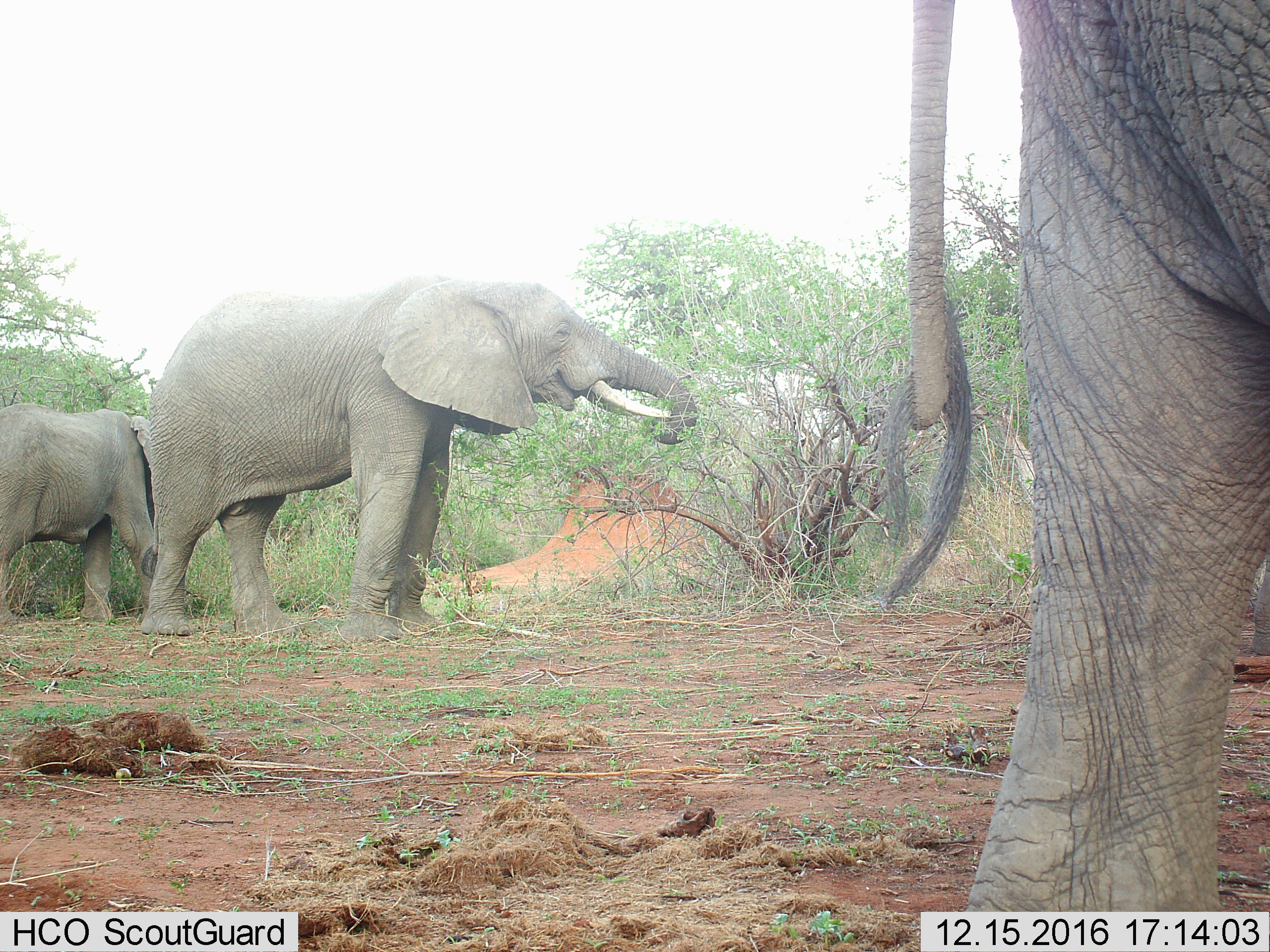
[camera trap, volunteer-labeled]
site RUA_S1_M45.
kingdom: Animalia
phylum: Chordata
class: Mammalia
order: Proboscidea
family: Elephantidae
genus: Loxodonta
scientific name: Loxodonta africana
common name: african bush elephant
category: elephant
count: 4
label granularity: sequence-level